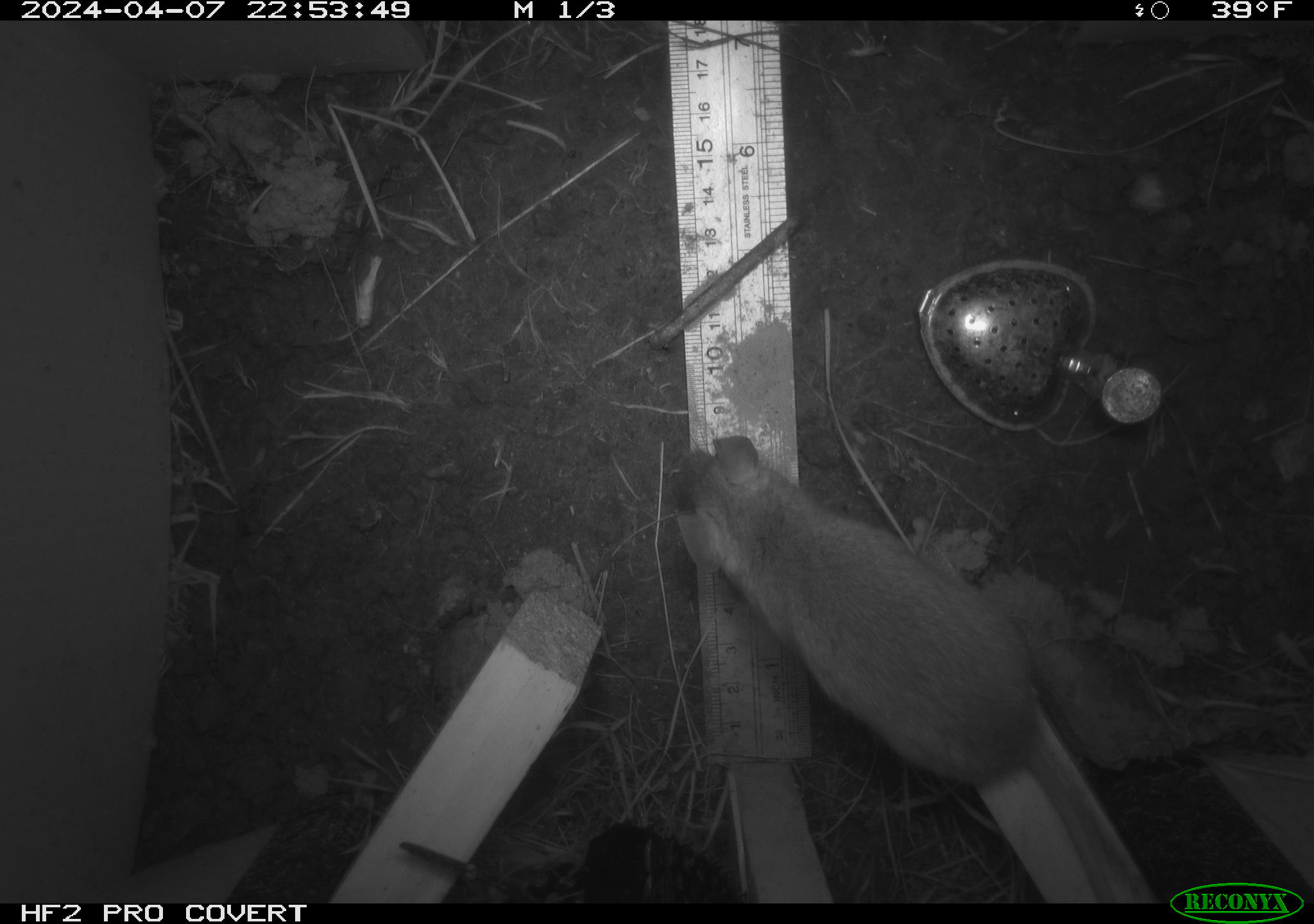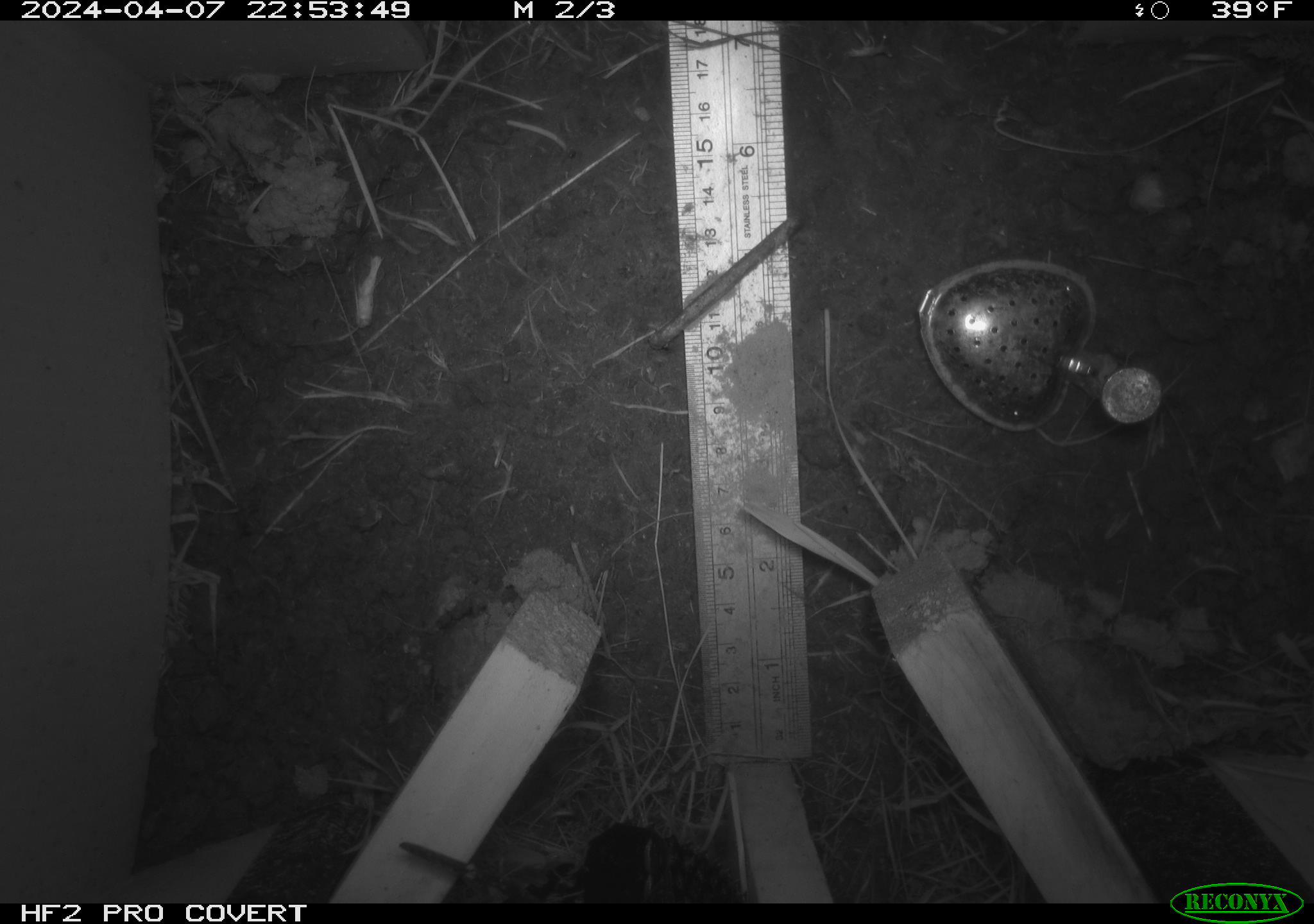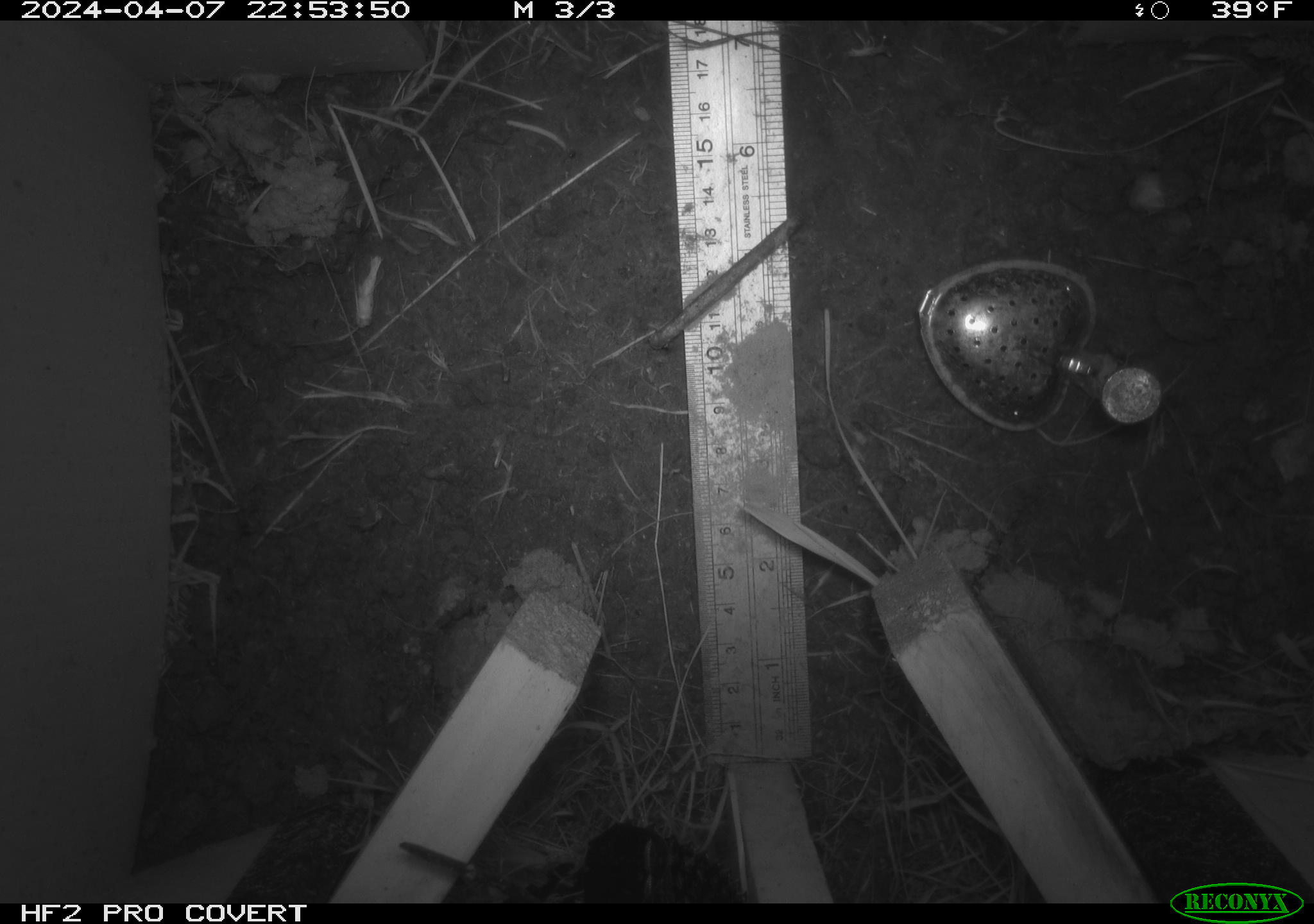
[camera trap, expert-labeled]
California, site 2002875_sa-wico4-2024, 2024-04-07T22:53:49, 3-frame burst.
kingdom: Animalia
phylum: Chordata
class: Mammalia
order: Rodentia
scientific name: Rodentia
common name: rodent